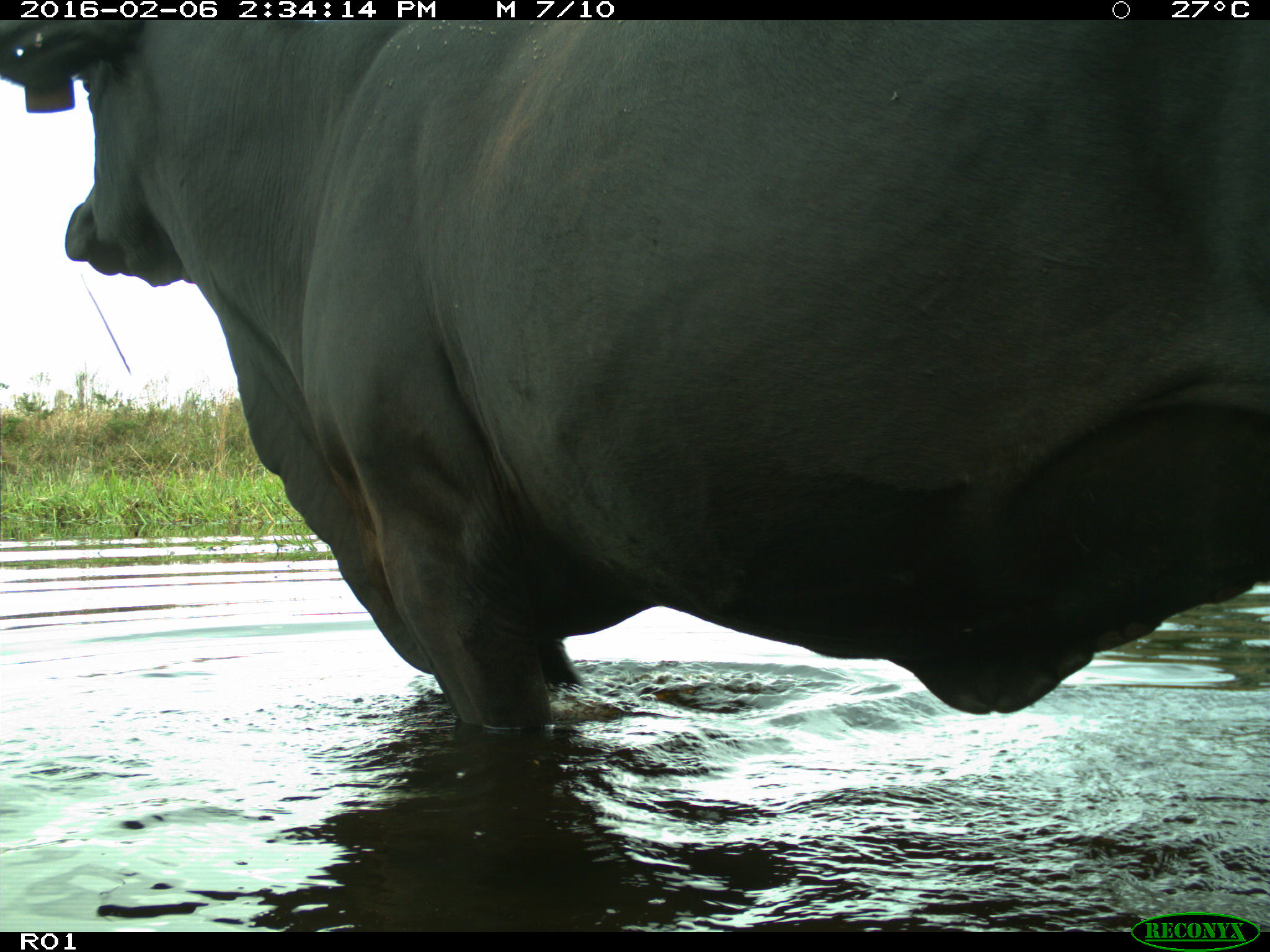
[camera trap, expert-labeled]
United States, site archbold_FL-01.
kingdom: Animalia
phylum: Chordata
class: Mammalia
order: Artiodactyla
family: Bovidae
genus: Bos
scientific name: Bos taurus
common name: domestic cow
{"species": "Bos taurus (domestic cow)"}